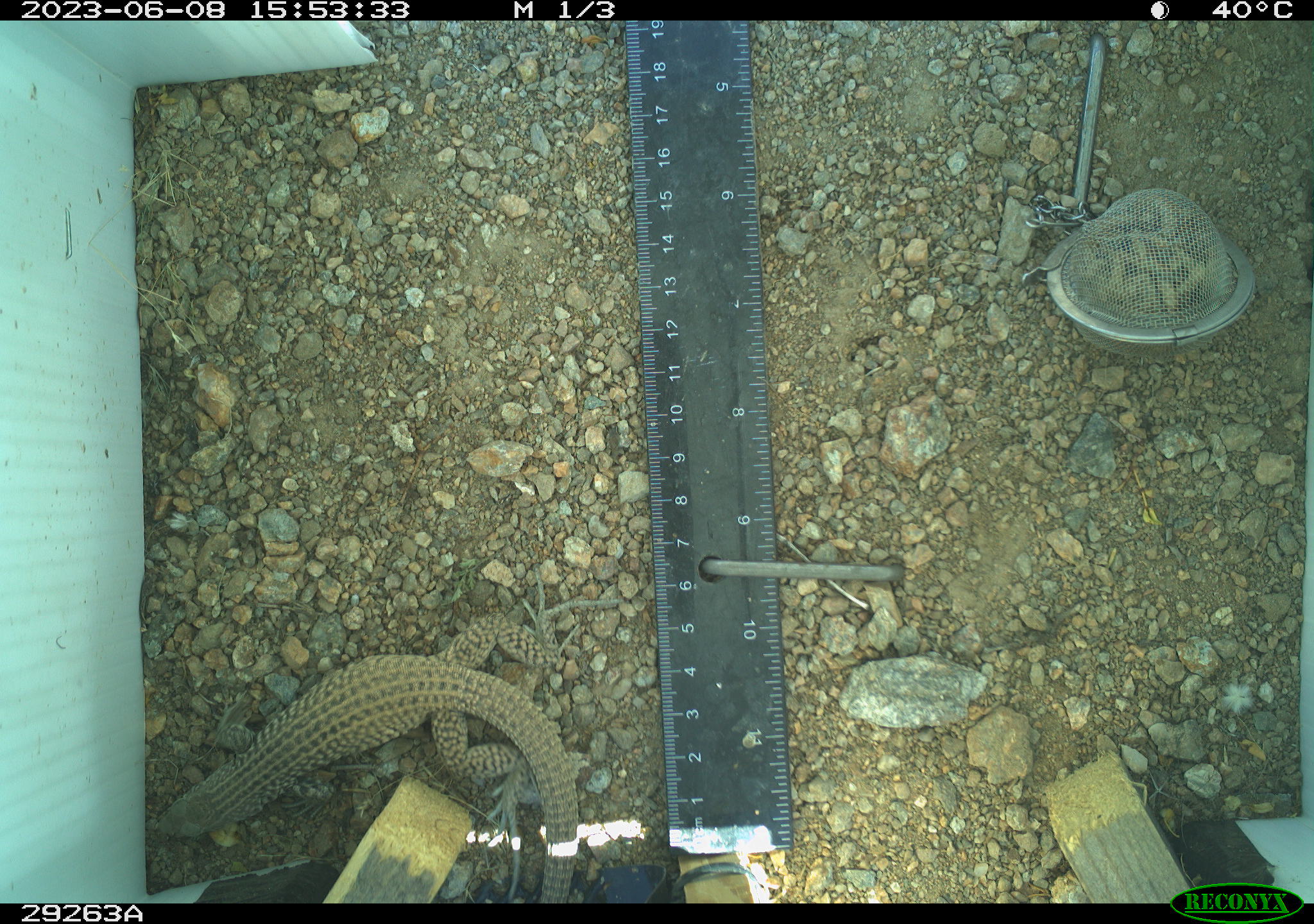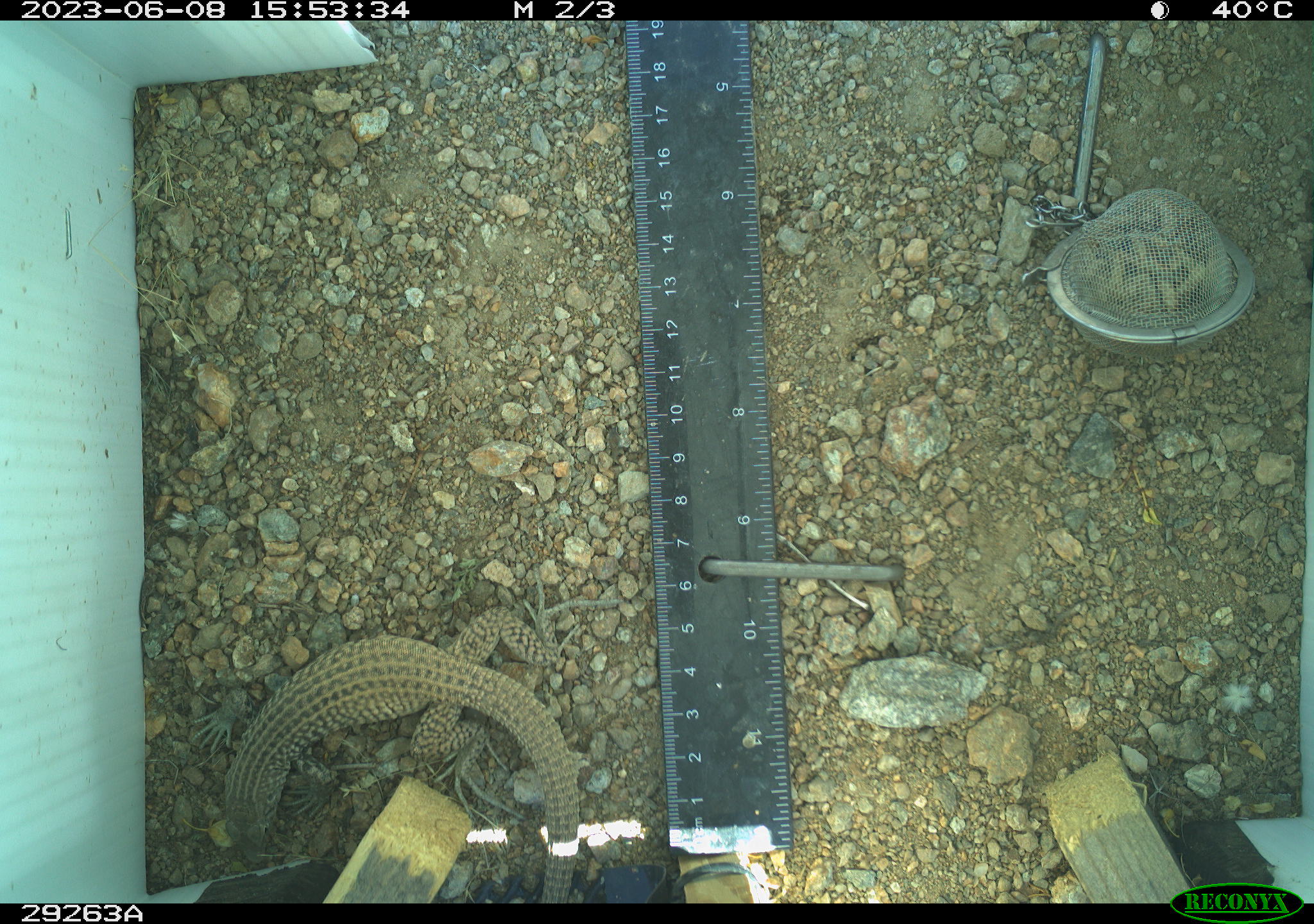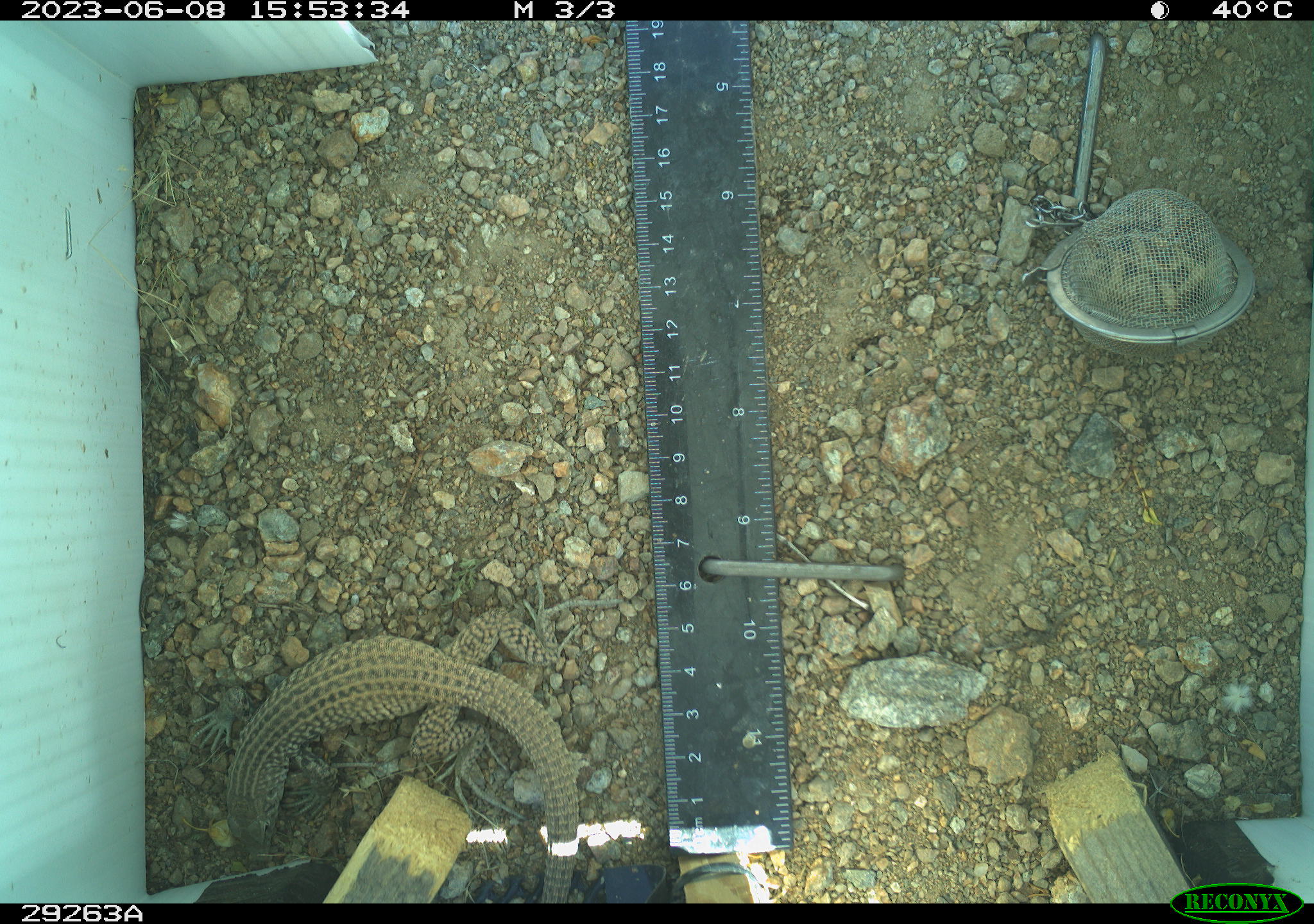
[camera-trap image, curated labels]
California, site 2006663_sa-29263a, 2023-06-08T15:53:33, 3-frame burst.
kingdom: Animalia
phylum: Chordata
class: Reptilia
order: Squamata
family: Teiidae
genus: Aspidoscelis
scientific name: Aspidoscelis tigris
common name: western whiptail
Western whiptail (Aspidoscelis tigris).